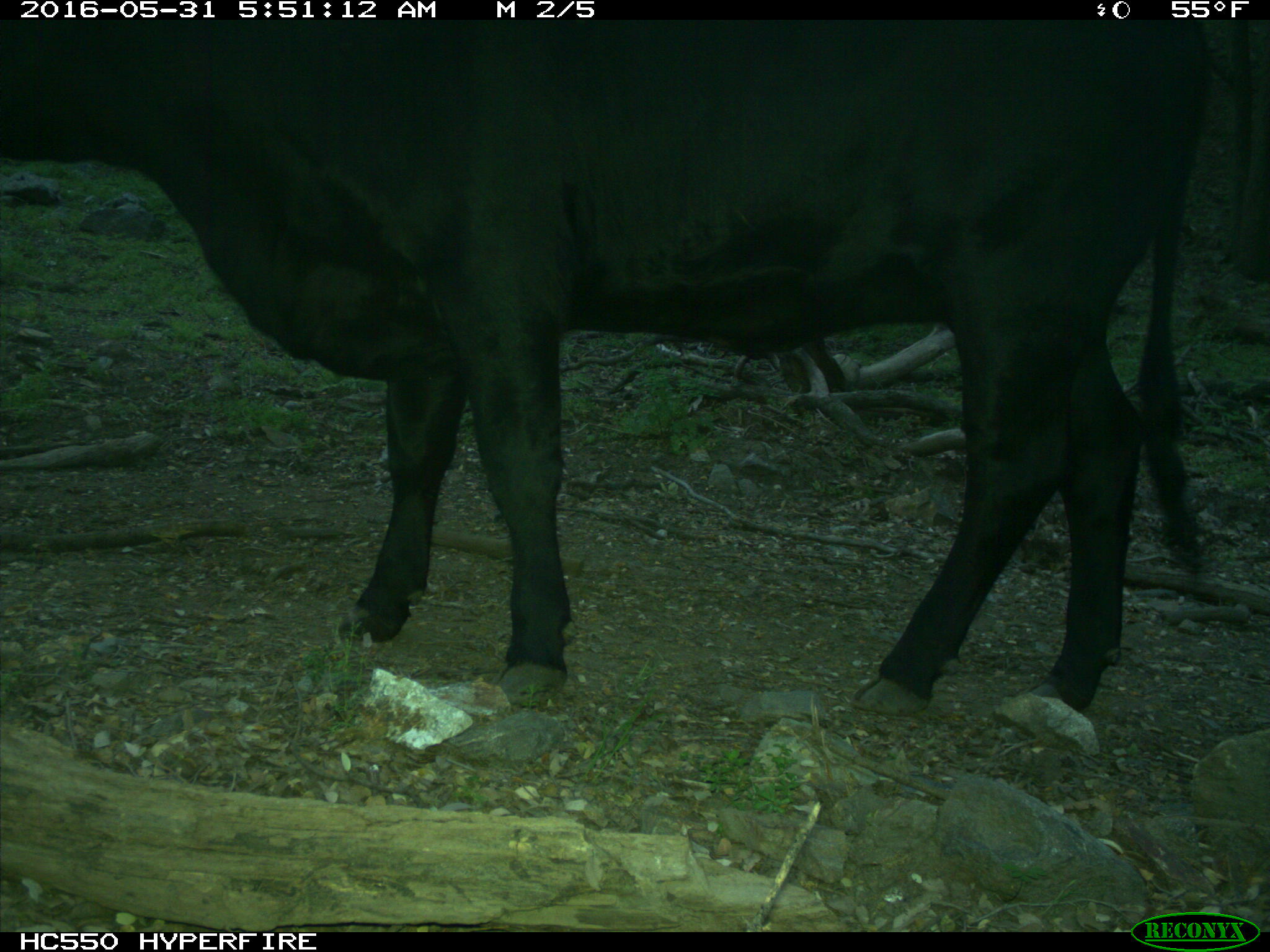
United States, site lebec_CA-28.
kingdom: Animalia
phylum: Chordata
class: Mammalia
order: Artiodactyla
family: Bovidae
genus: Bos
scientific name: Bos taurus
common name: domestic cow